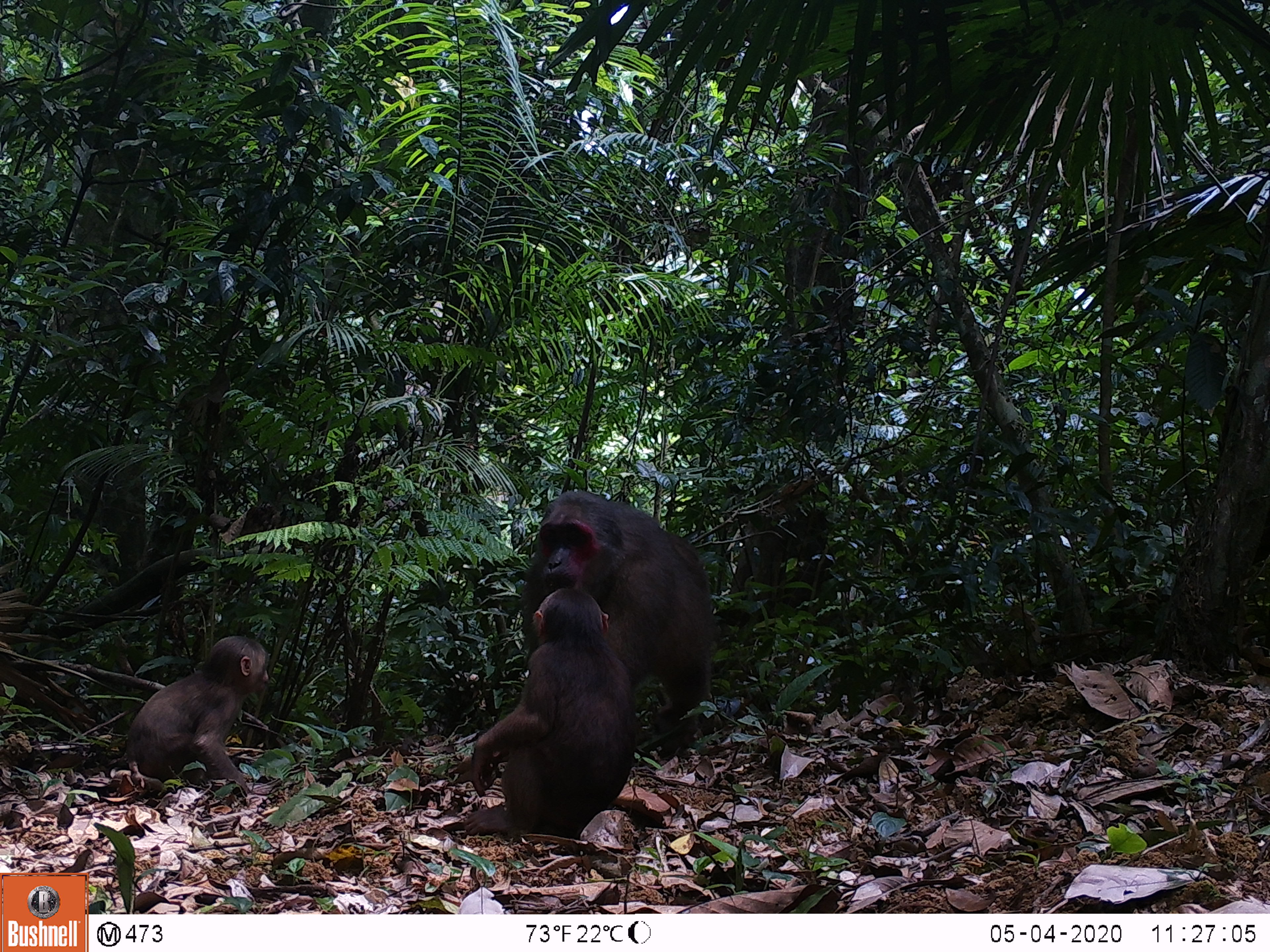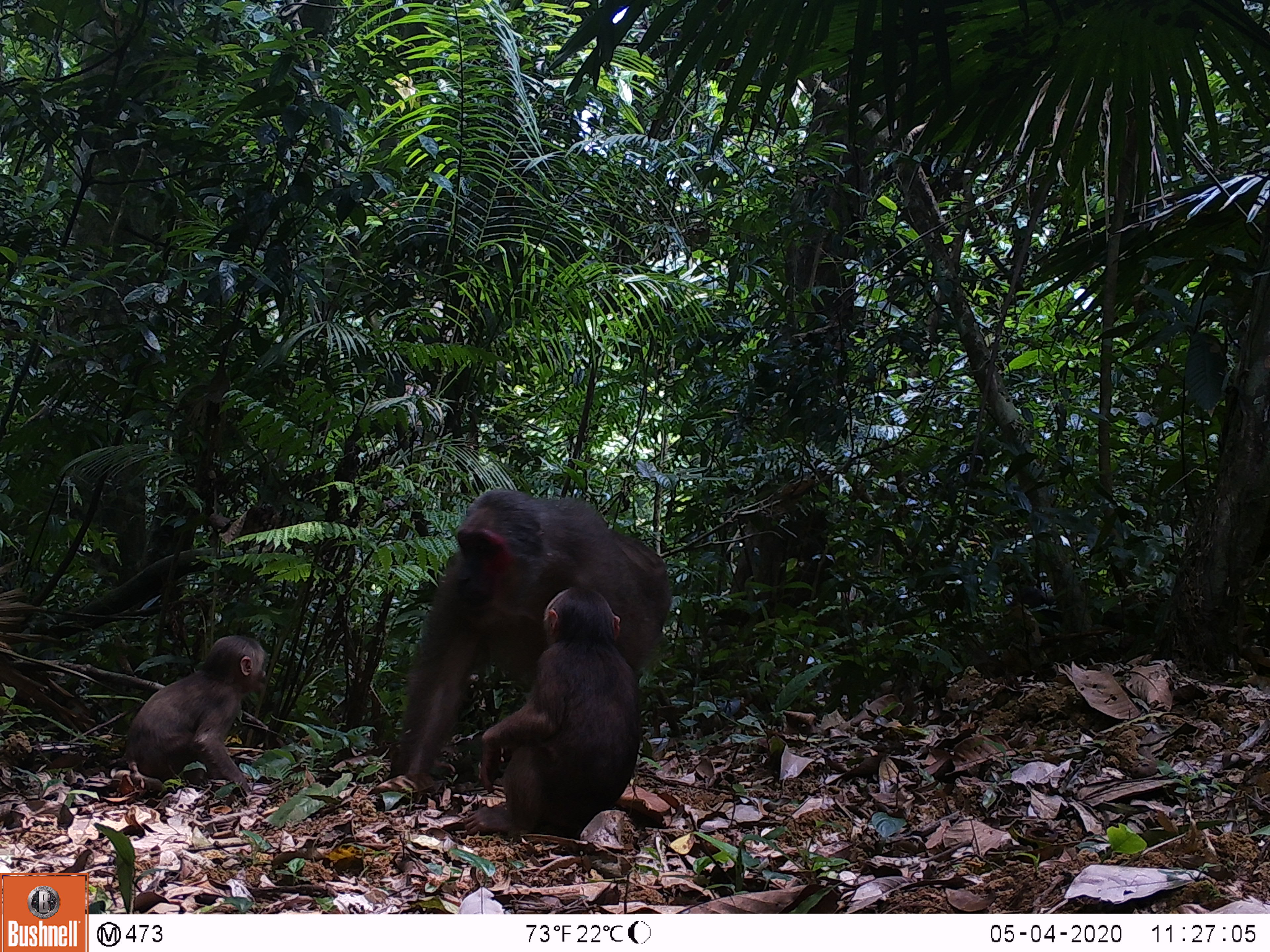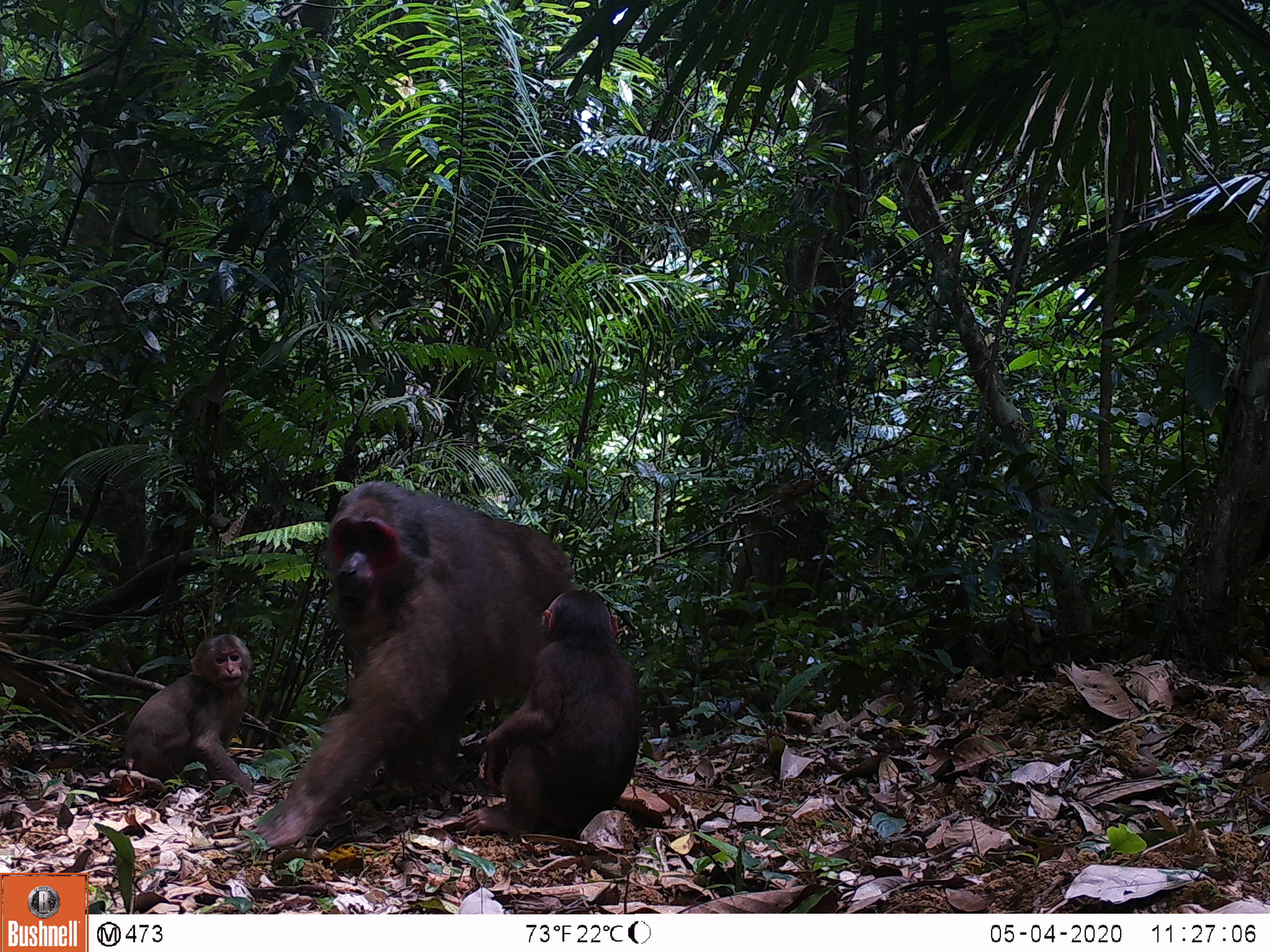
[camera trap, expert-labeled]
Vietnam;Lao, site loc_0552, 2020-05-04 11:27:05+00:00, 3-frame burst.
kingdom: Animalia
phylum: Chordata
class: Mammalia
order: Primates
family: Cercopithecidae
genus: Macaca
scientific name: Macaca arctoides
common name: stump-tailed macaque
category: stump tailed macaque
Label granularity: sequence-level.